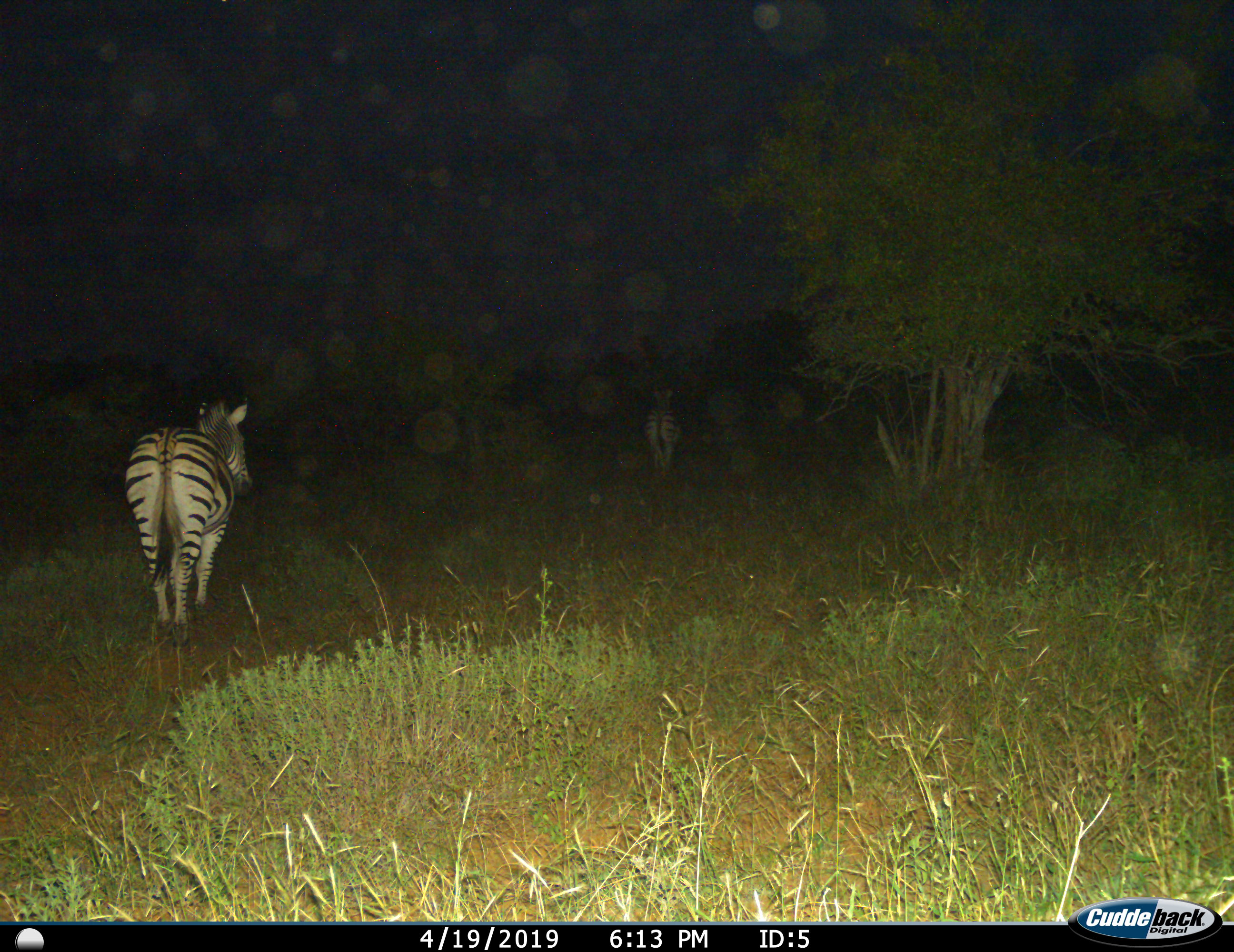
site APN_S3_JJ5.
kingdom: Animalia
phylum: Chordata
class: Mammalia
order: Perissodactyla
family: Equidae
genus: Equus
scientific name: Equus quagga burchellii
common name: burchell's zebra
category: zebraburchells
Zebraburchells (burchell's zebra) (Equus quagga burchellii), count 2. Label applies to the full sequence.